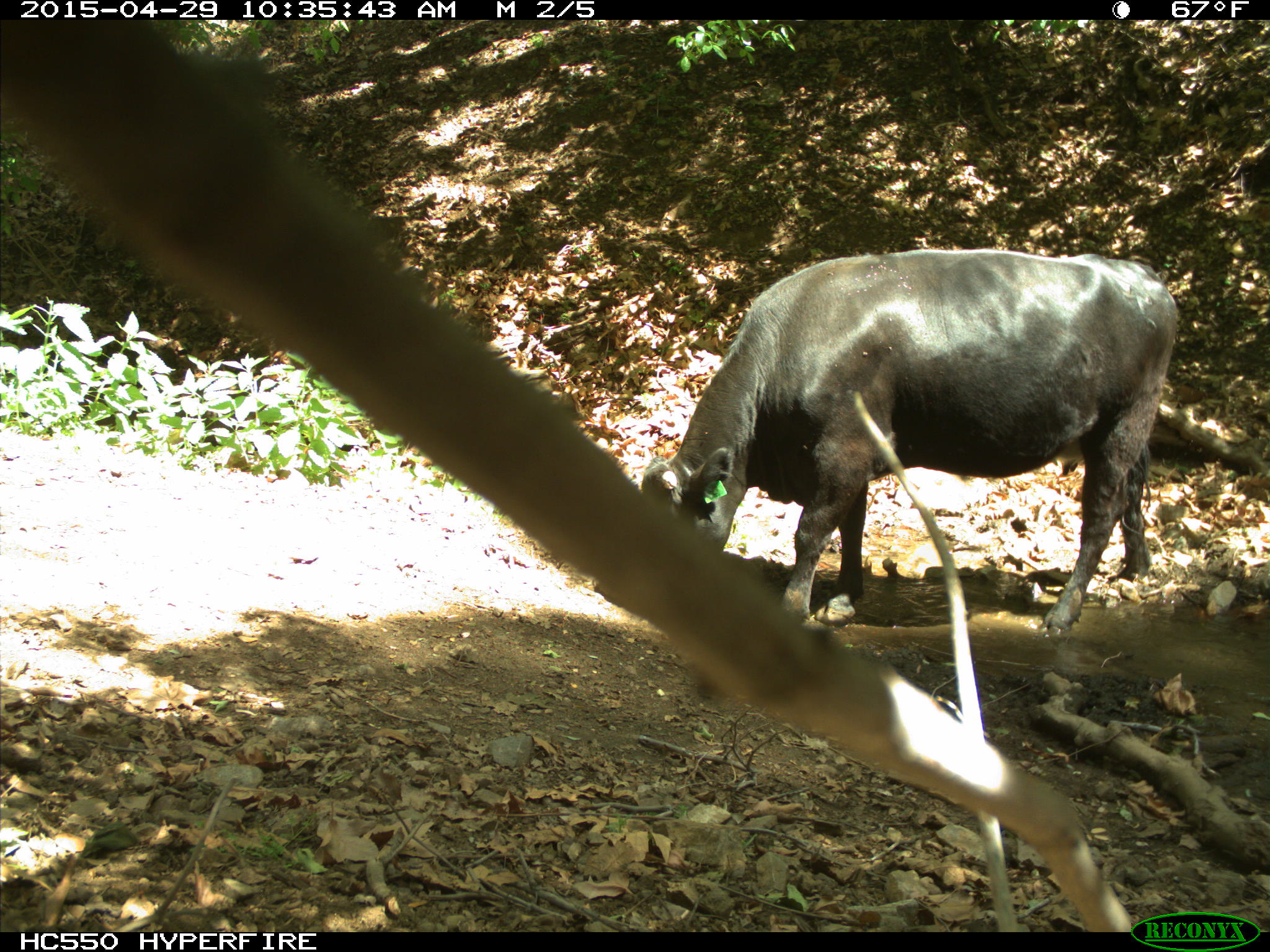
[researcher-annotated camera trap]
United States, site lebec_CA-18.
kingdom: Animalia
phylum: Chordata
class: Mammalia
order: Artiodactyla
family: Bovidae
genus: Bos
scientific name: Bos taurus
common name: domestic cow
Bos taurus (domestic cow).